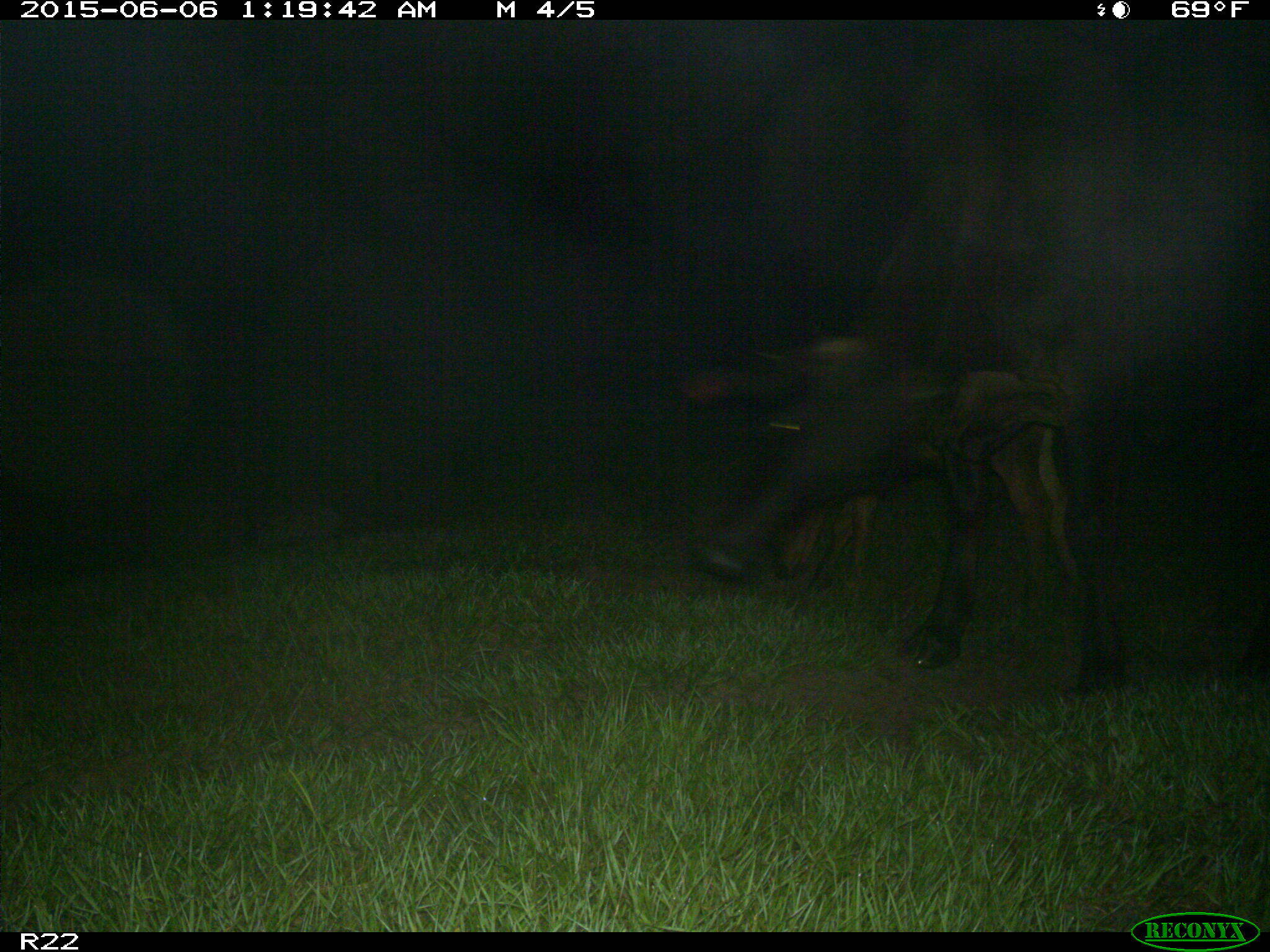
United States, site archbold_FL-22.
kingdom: Animalia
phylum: Chordata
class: Mammalia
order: Artiodactyla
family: Bovidae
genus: Bos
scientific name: Bos taurus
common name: domestic cow